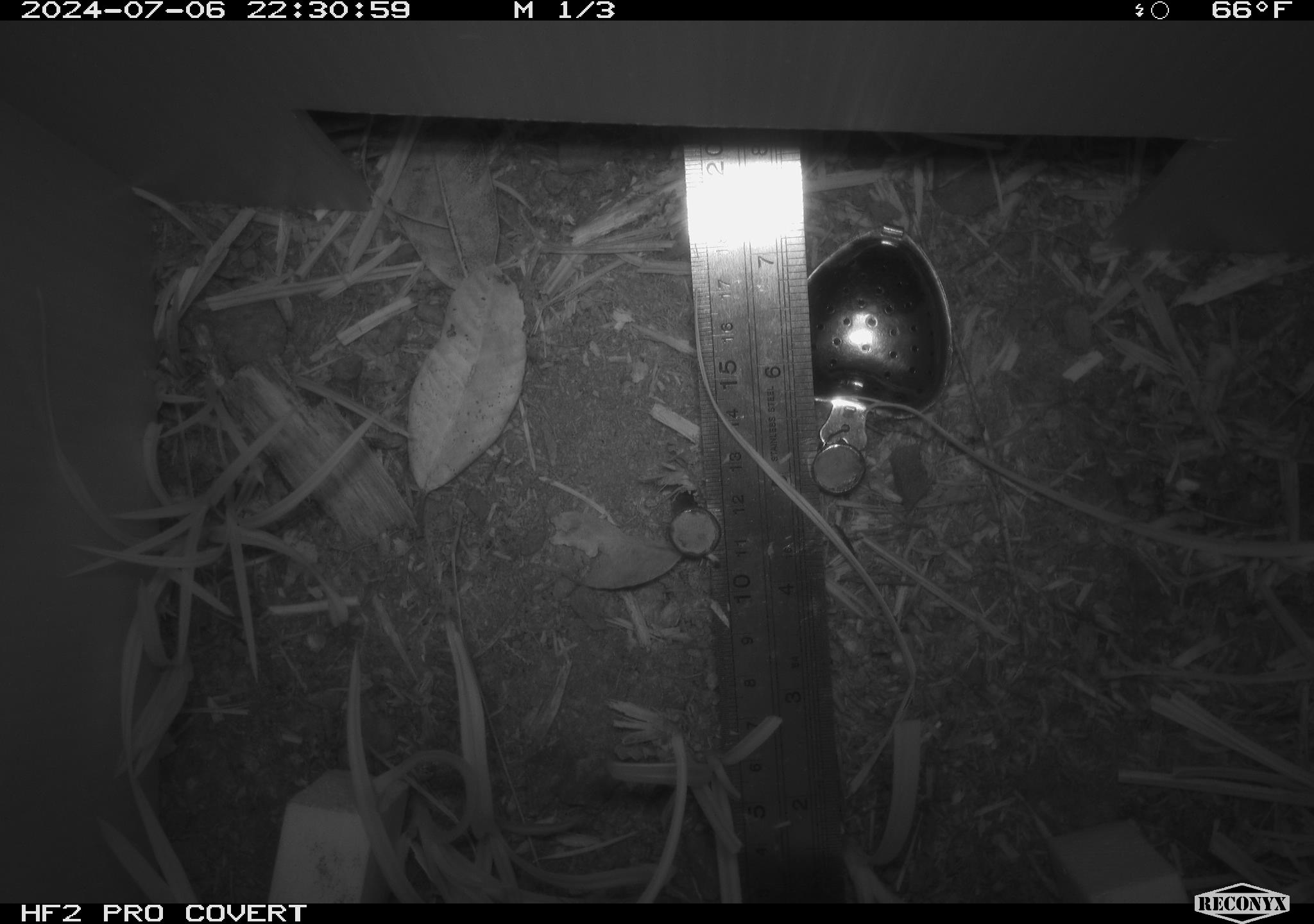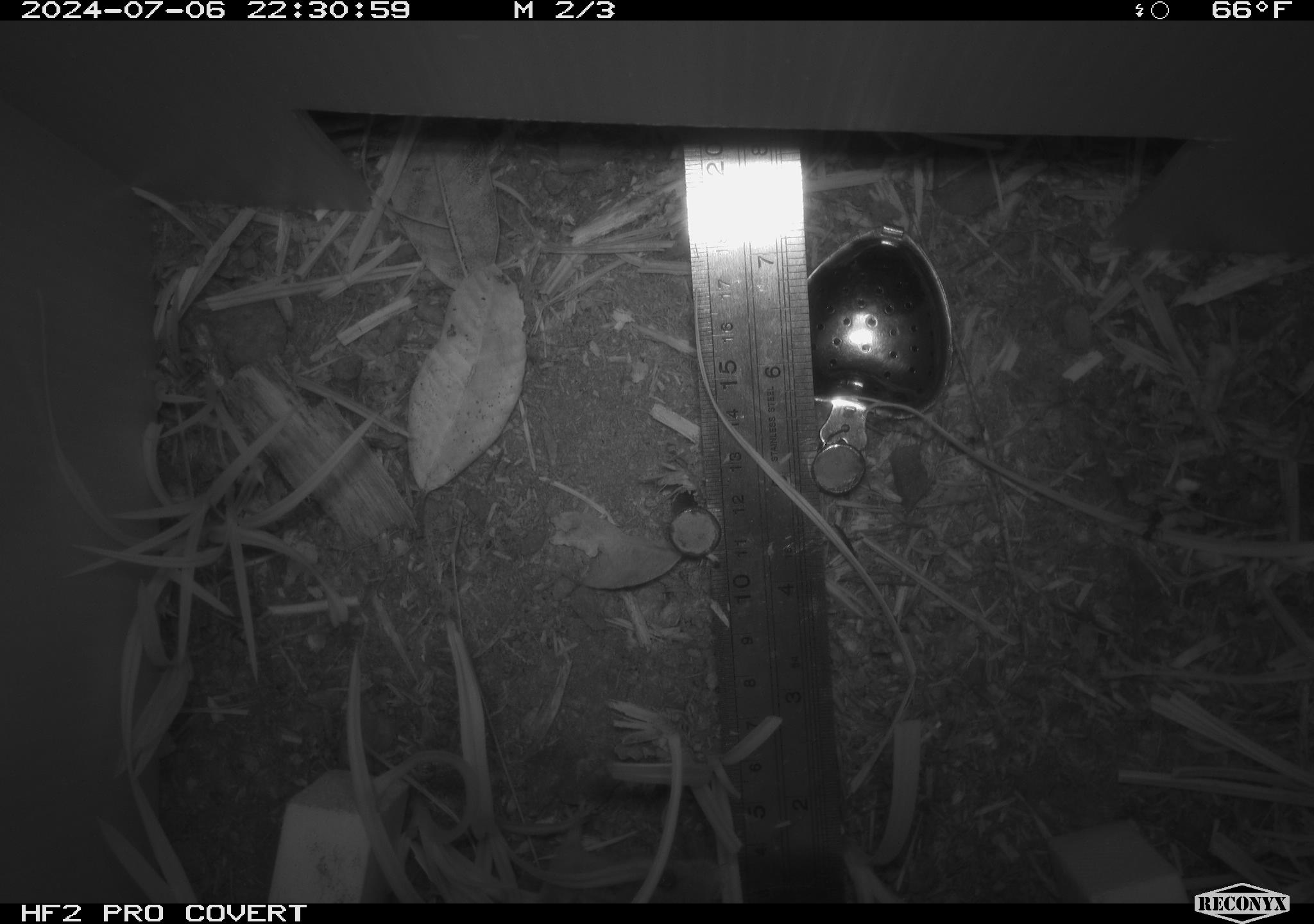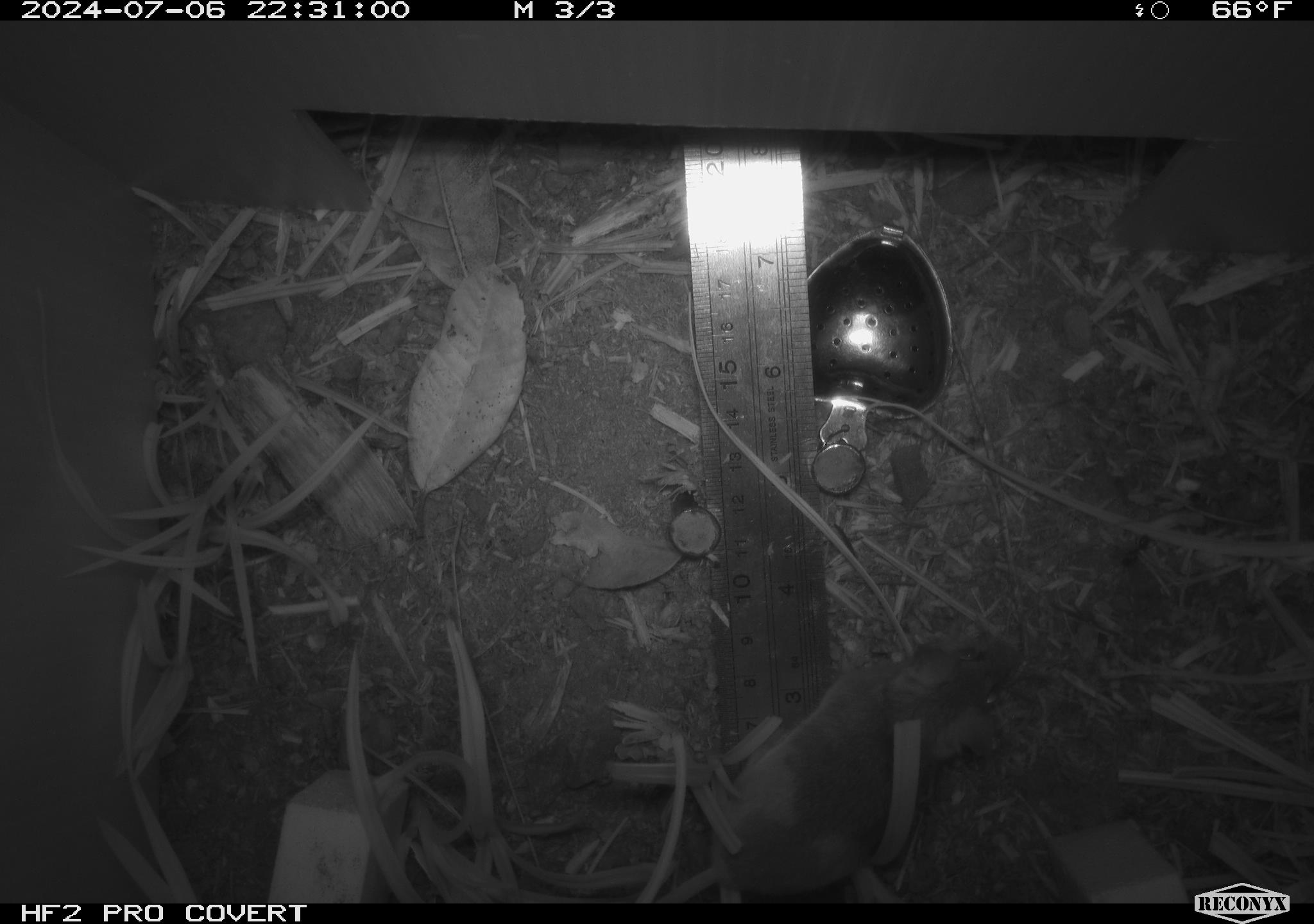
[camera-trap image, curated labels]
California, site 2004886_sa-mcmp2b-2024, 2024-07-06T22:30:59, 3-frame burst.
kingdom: Animalia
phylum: Chordata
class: Mammalia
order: Rodentia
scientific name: Rodentia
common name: mouse species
Mouse species (Rodentia).